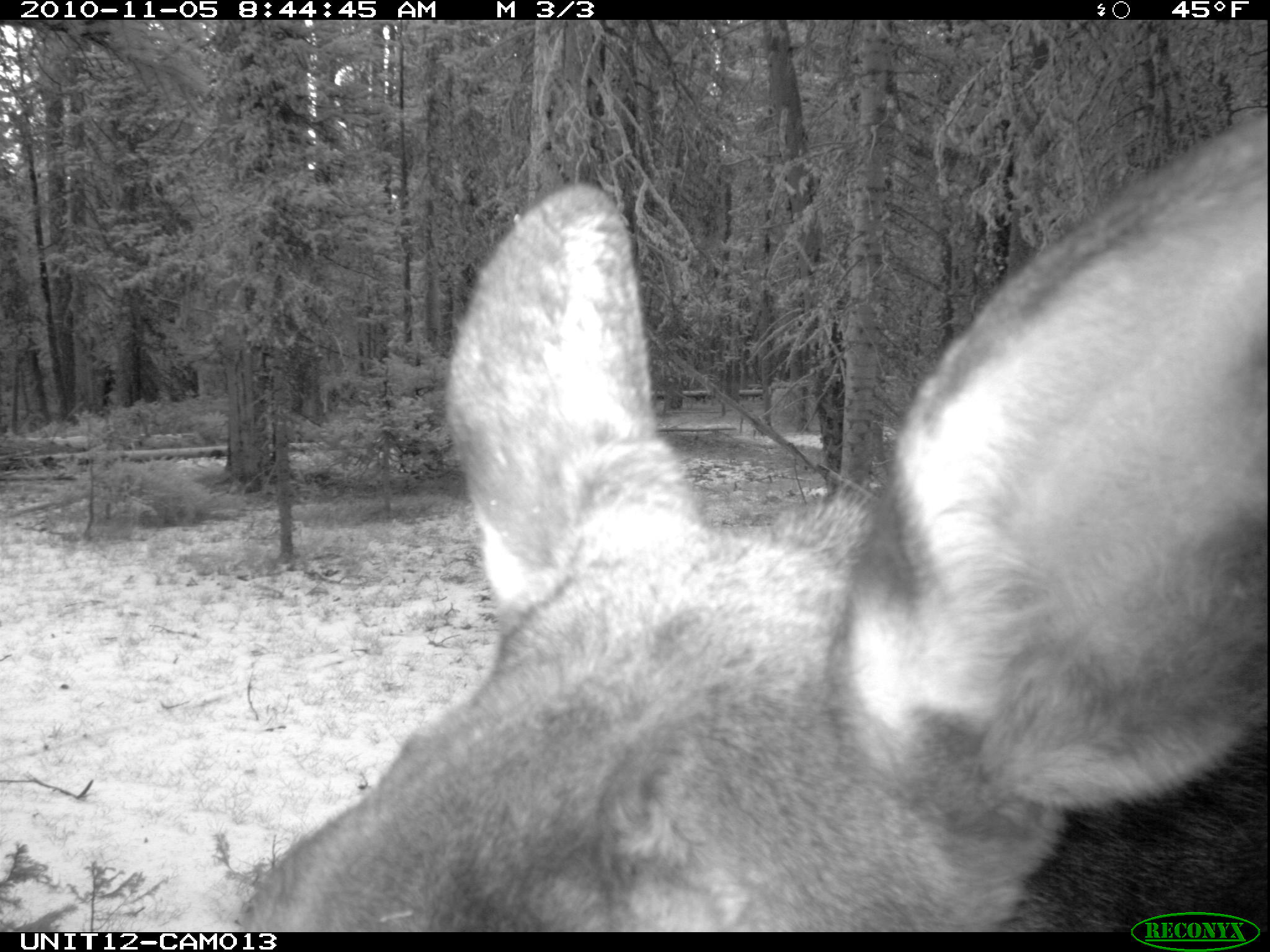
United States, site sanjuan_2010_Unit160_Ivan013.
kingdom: Animalia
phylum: Chordata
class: Mammalia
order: Artiodactyla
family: Cervidae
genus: Alces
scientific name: Alces alces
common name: moose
Alces alces (moose).